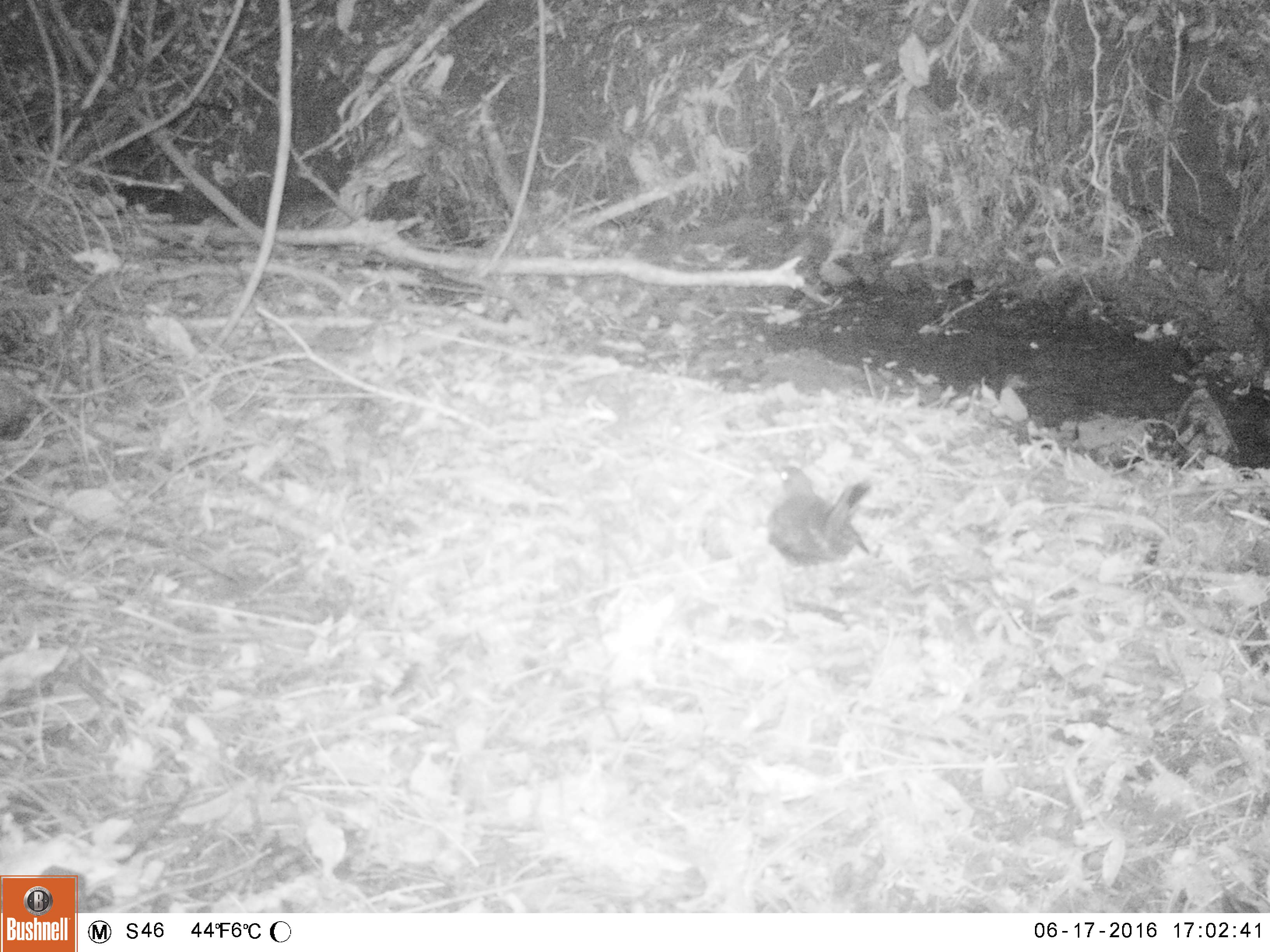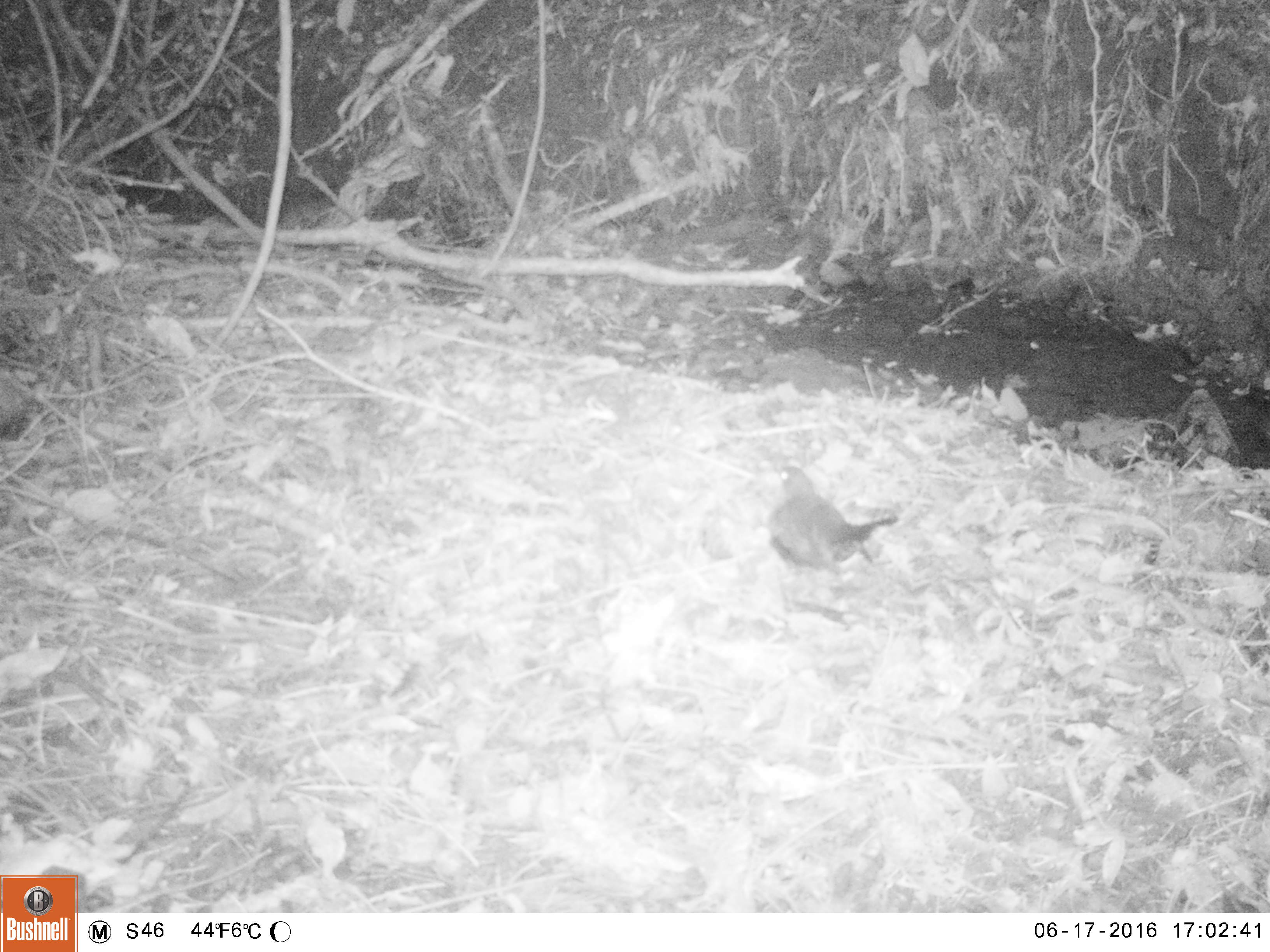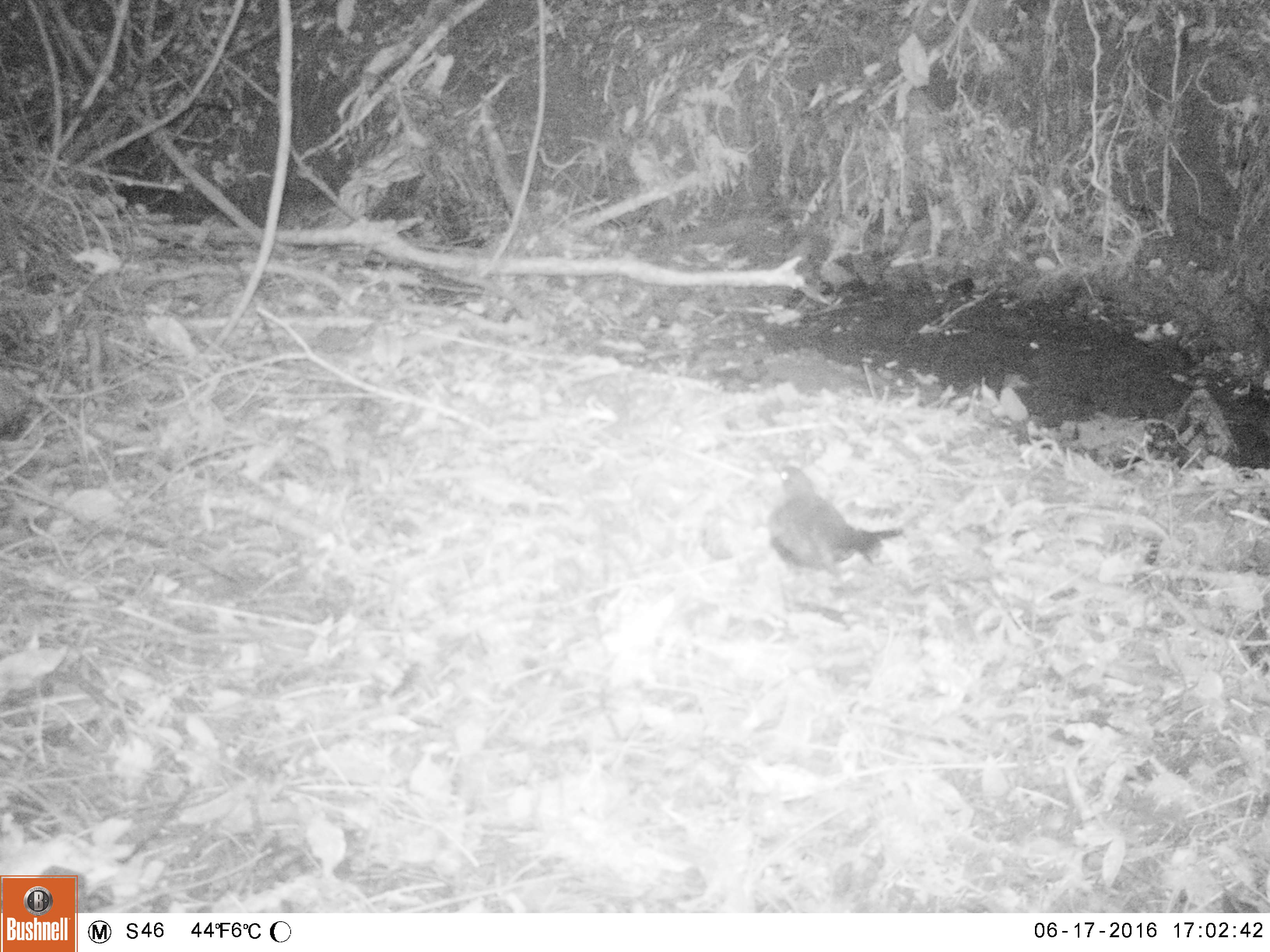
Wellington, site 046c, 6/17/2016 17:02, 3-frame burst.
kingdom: Animalia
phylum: Chordata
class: Aves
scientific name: Aves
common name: bird